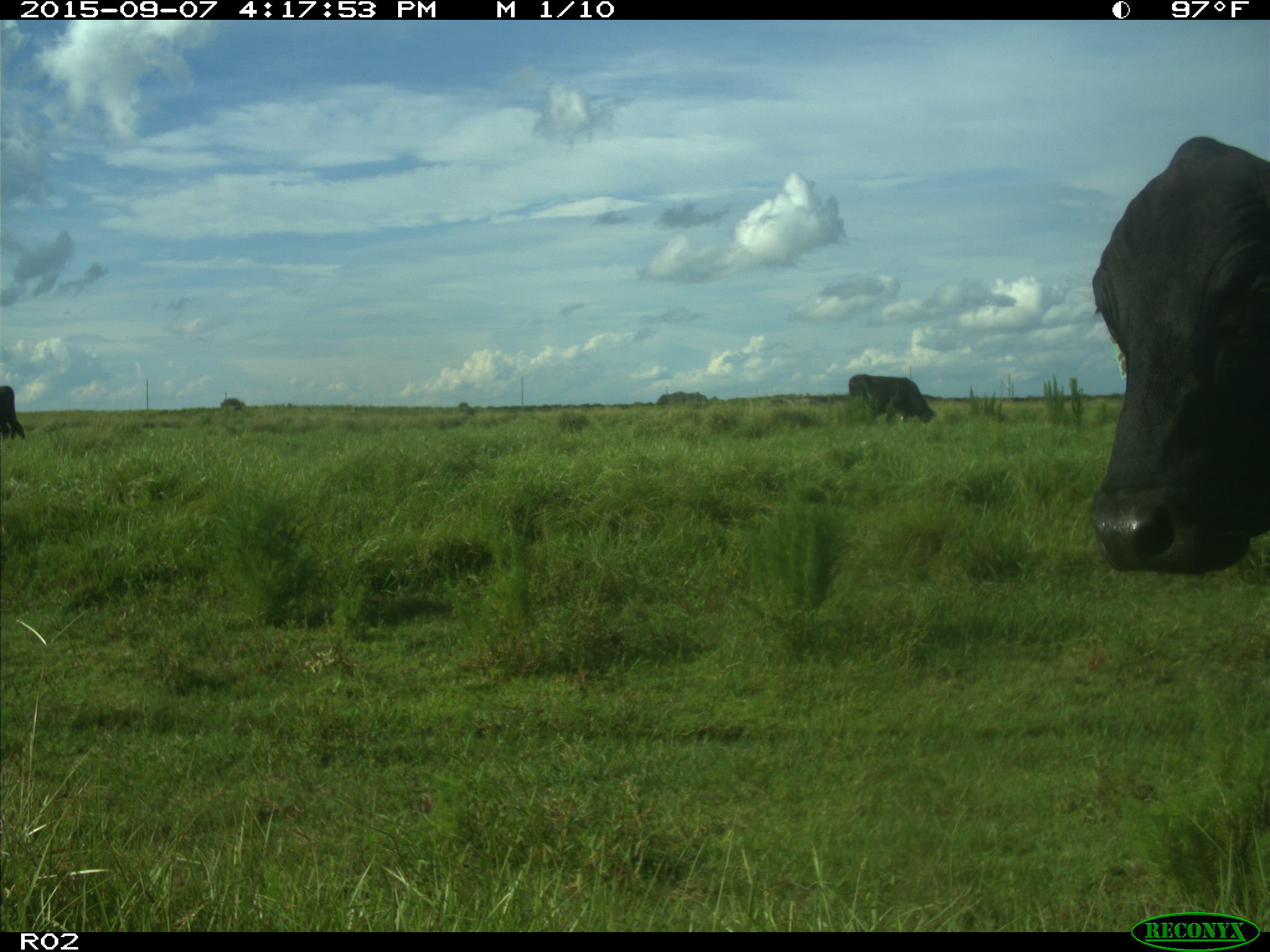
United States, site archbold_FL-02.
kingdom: Animalia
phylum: Chordata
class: Mammalia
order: Artiodactyla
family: Bovidae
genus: Bos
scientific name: Bos taurus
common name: domestic cow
Bos taurus (domestic cow).